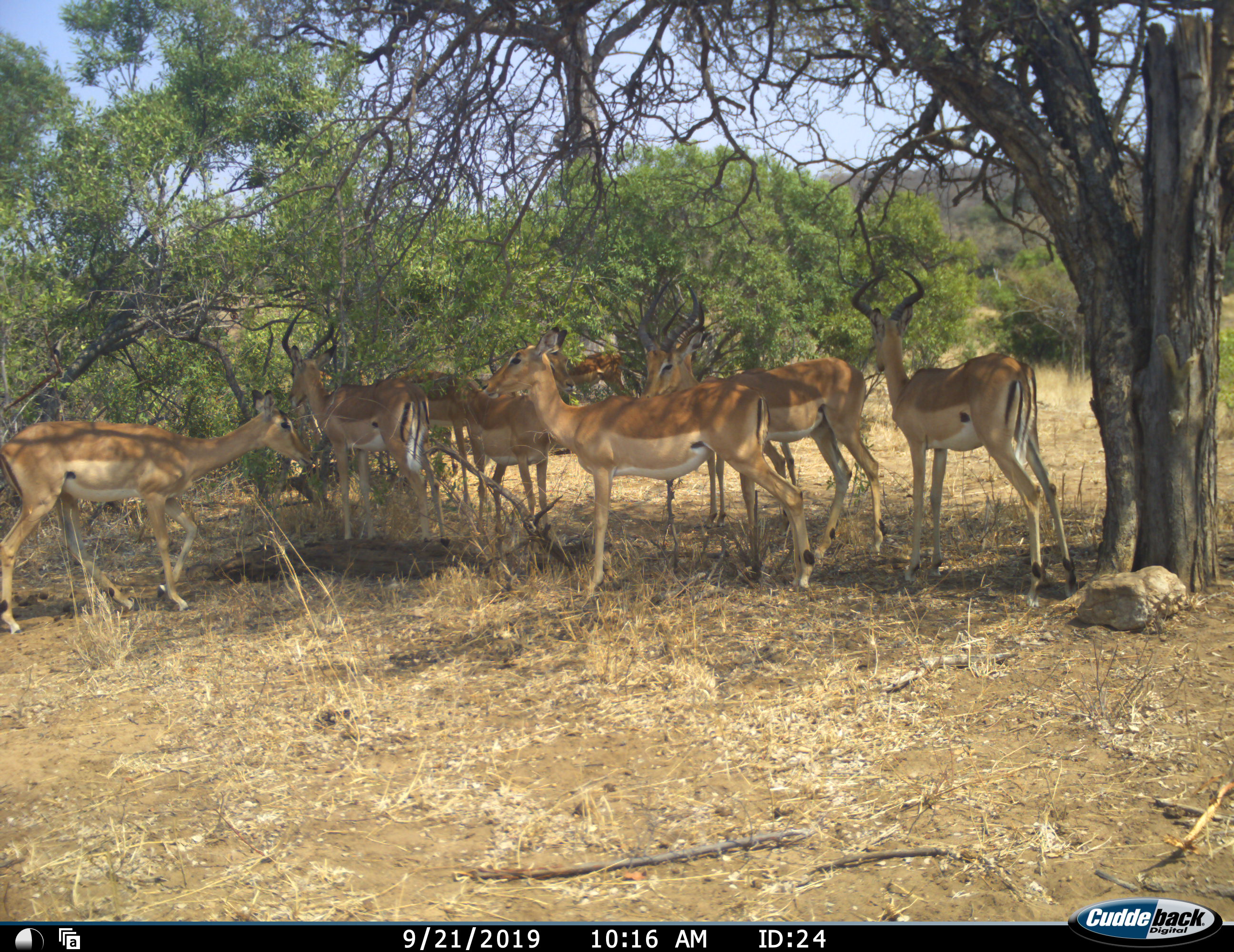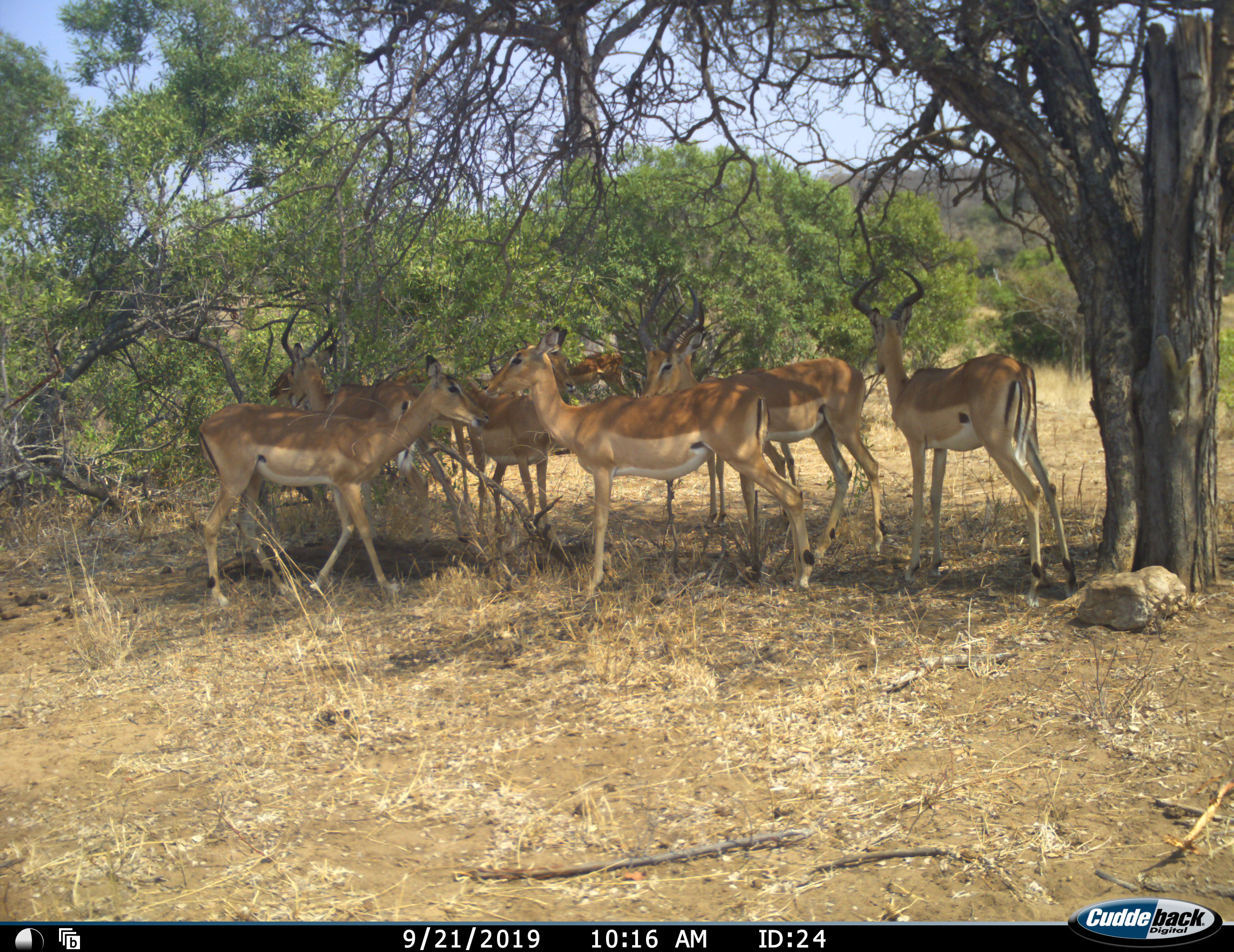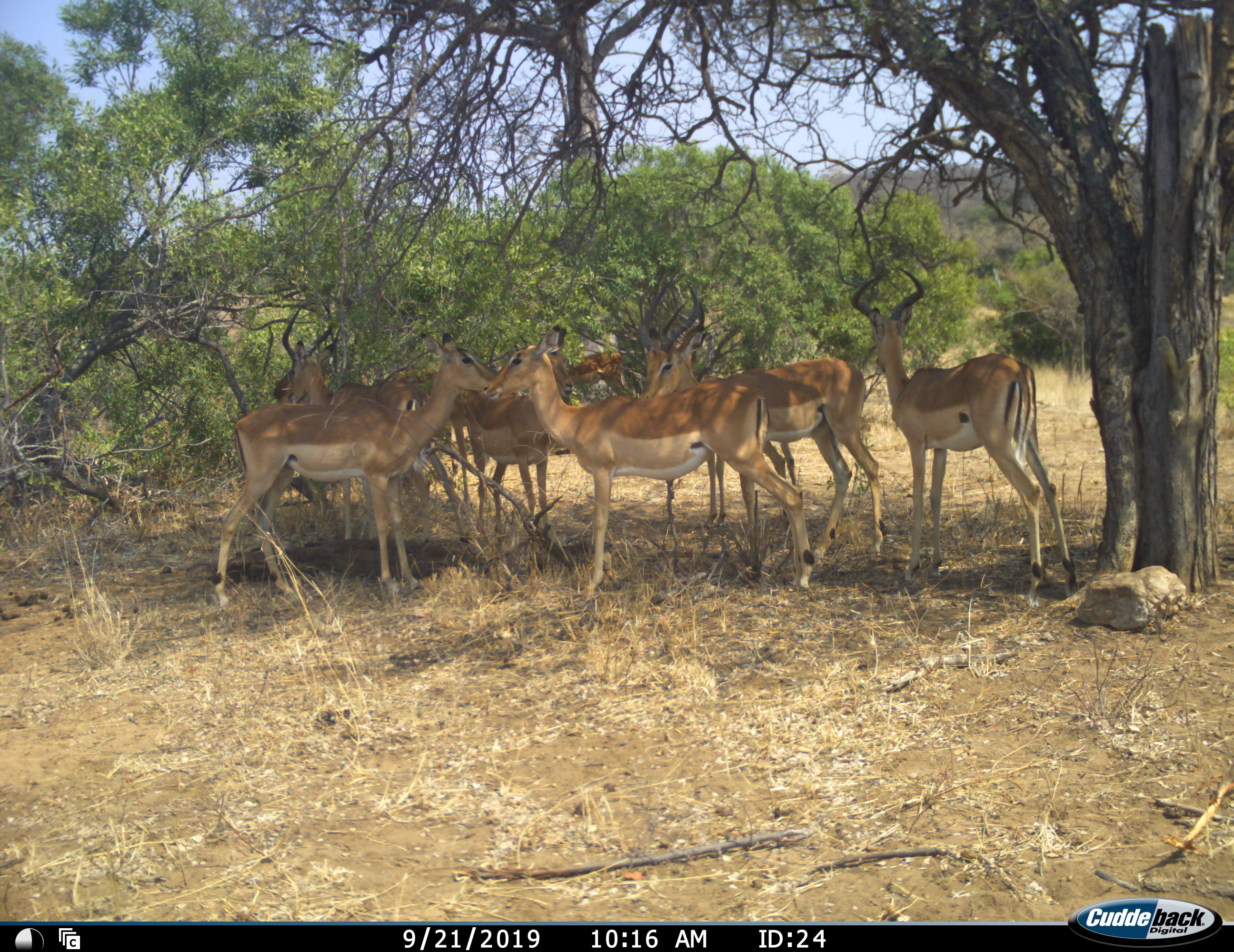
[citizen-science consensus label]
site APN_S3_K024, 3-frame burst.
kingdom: Animalia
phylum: Chordata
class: Mammalia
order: Artiodactyla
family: Bovidae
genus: Aepyceros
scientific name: Aepyceros melampus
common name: impala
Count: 8.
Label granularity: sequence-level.